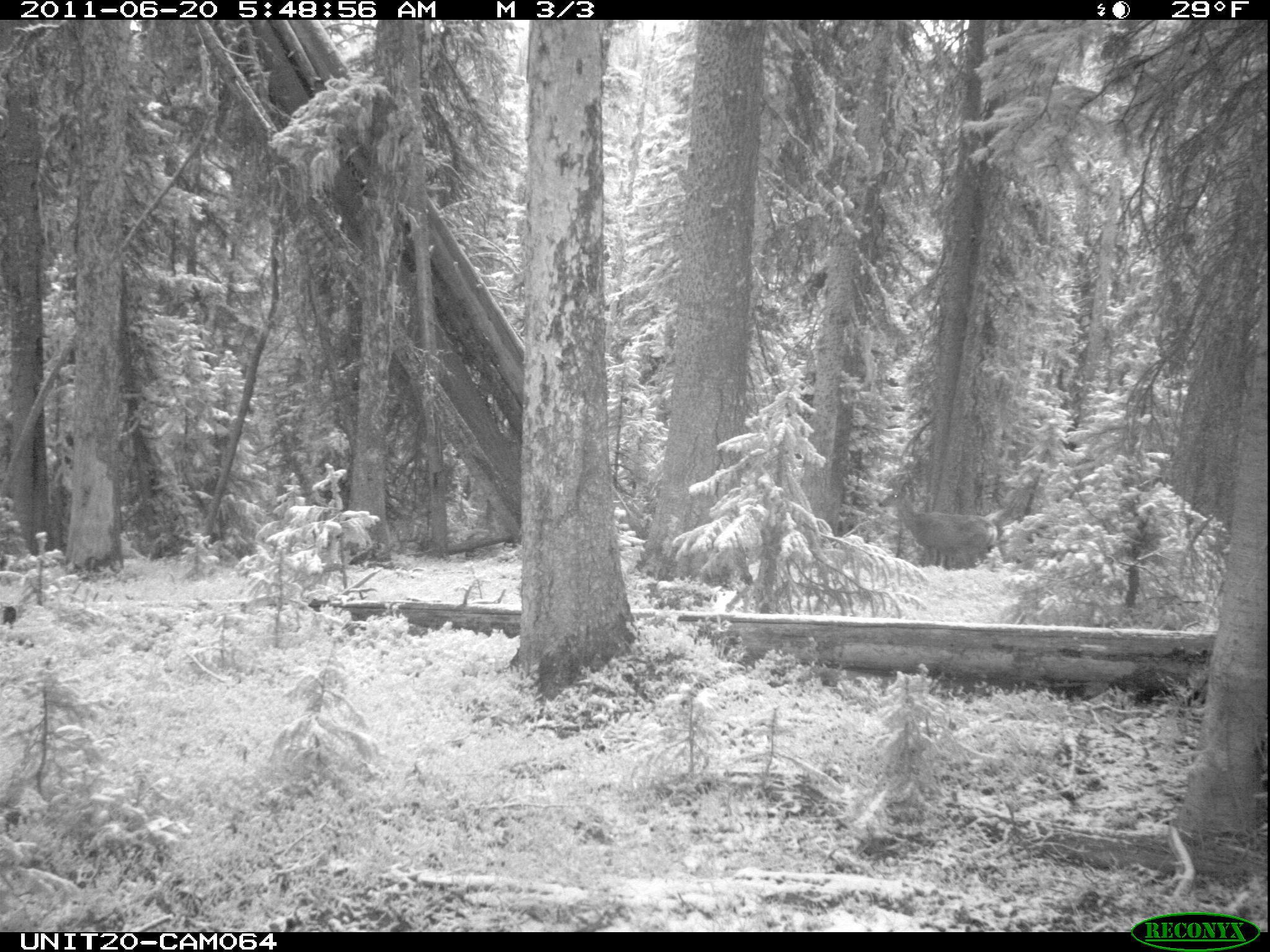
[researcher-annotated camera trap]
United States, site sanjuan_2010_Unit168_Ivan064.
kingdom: Animalia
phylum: Chordata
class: Mammalia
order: Artiodactyla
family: Cervidae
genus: Odocoileus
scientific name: Odocoileus hemionus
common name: mule deer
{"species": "Odocoileus hemionus (mule deer)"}